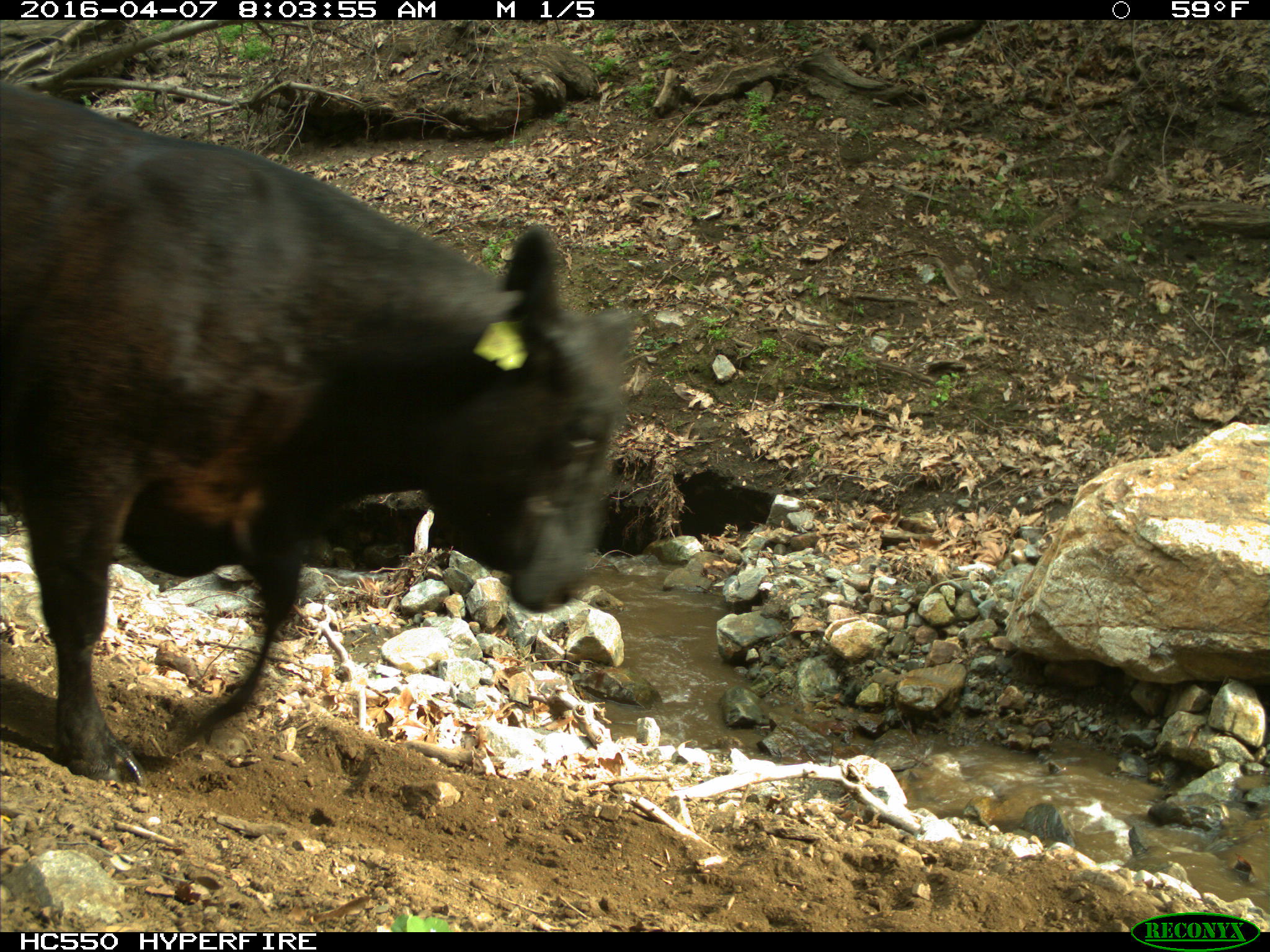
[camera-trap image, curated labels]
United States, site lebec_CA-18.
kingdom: Animalia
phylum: Chordata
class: Mammalia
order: Artiodactyla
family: Bovidae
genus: Bos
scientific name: Bos taurus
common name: domestic cow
Bos taurus (domestic cow).